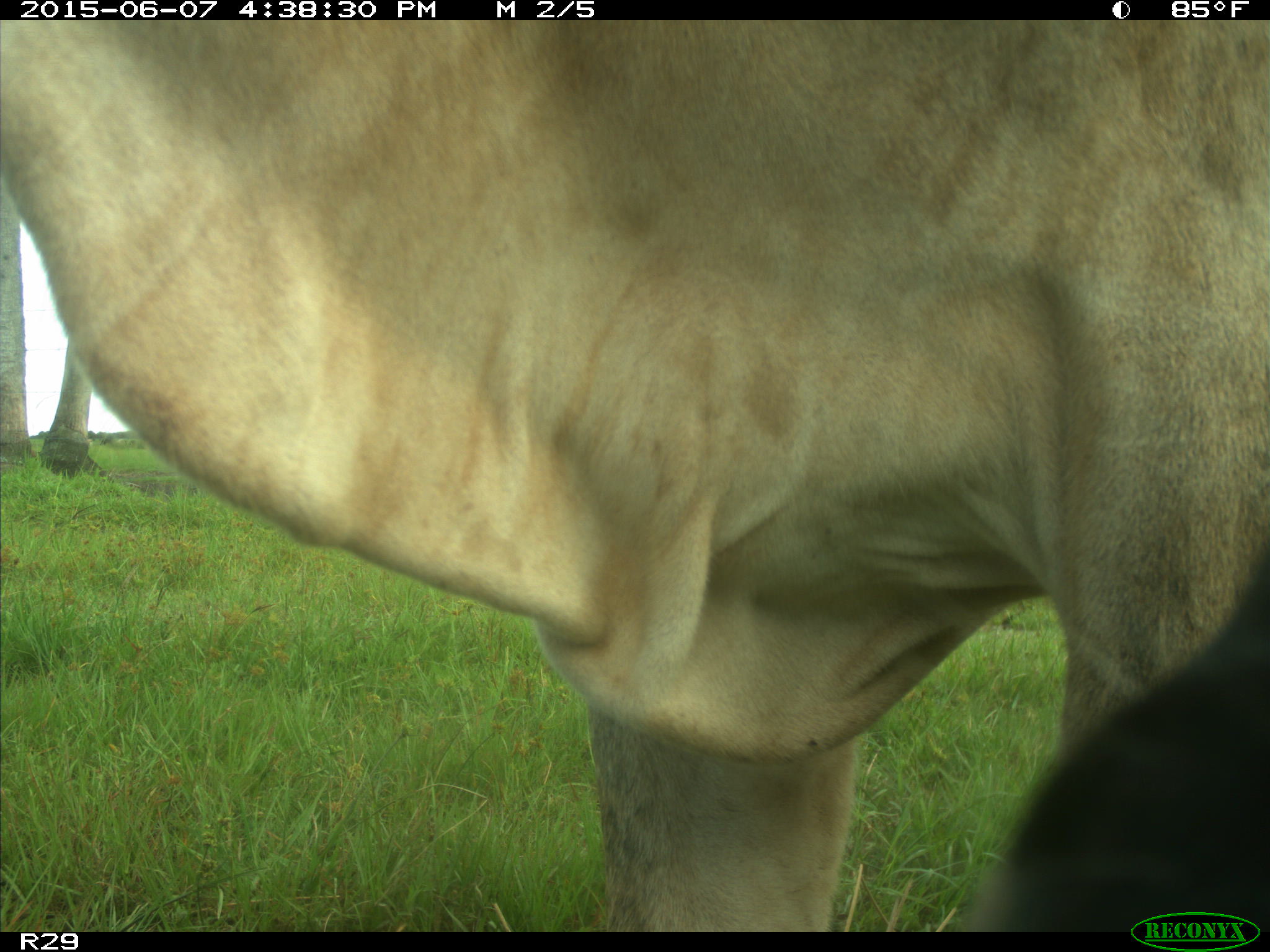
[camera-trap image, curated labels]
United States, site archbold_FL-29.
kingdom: Animalia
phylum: Chordata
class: Mammalia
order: Artiodactyla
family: Bovidae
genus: Bos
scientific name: Bos taurus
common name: domestic cow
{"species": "Bos taurus (domestic cow)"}